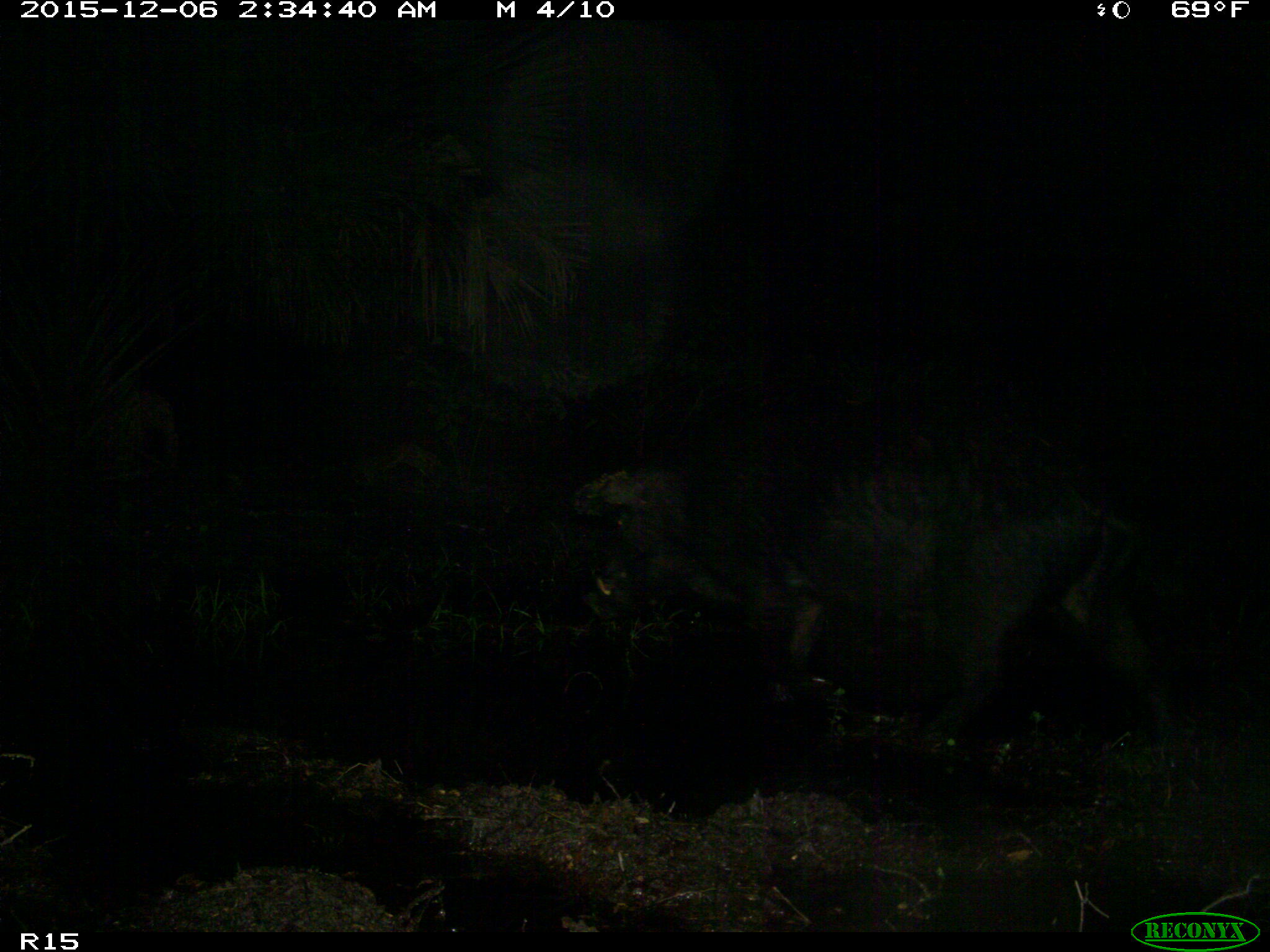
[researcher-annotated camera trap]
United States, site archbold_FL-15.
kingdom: Animalia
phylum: Chordata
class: Mammalia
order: Artiodactyla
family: Suidae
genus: Sus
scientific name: Sus scrofa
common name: wild boar